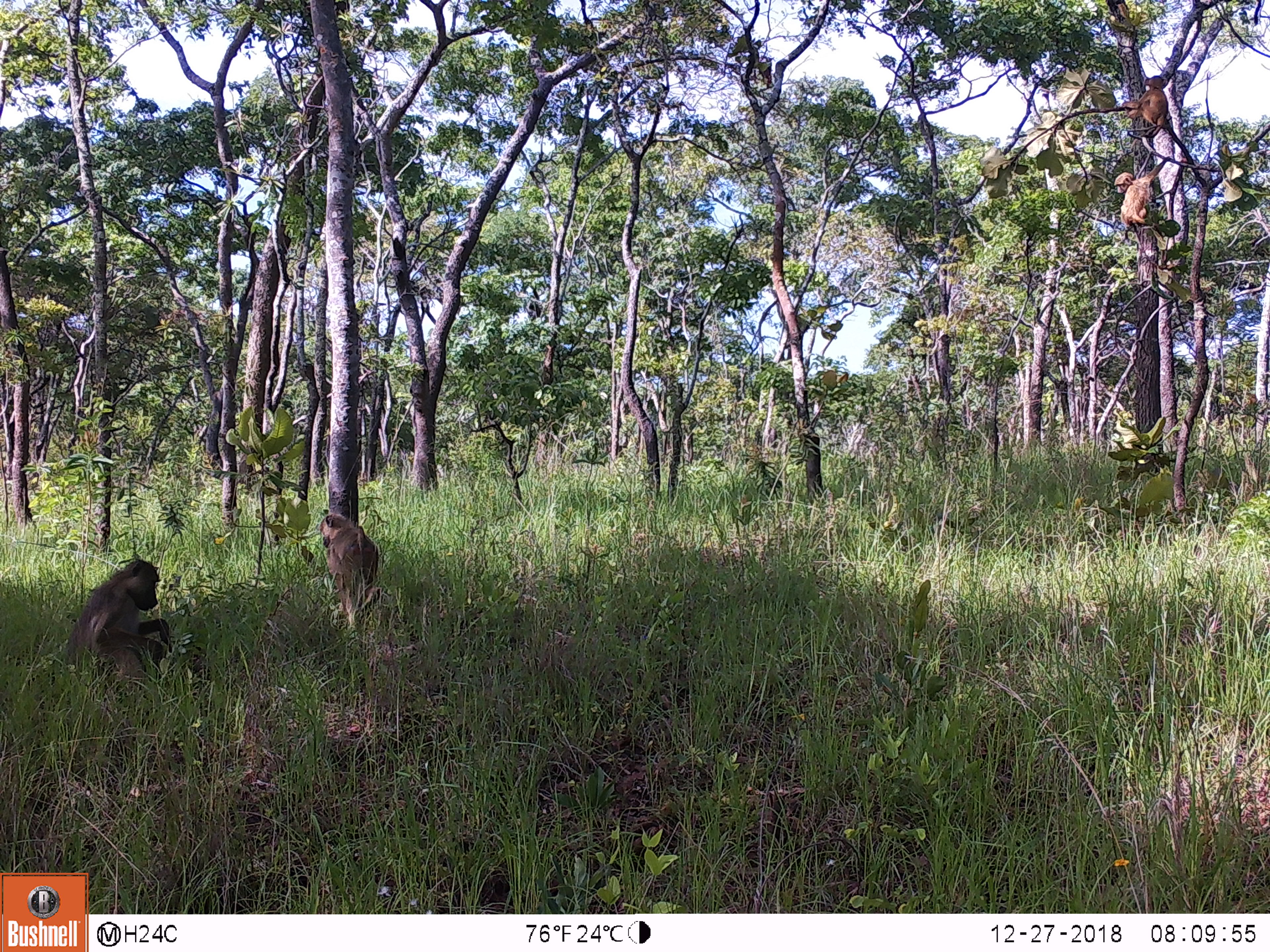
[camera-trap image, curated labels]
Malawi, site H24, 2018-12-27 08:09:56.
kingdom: Animalia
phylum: Chordata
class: Mammalia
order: Primates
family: Cercopithecidae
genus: Papio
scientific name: Papio cynocephalus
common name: yellow baboon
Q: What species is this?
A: Yellow baboon (Papio cynocephalus).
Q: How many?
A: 4.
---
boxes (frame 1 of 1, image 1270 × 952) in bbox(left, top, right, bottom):
yellow baboon: bbox(56, 550, 184, 700); bbox(310, 508, 393, 638); bbox(1116, 82, 1180, 141); bbox(1106, 166, 1155, 237)